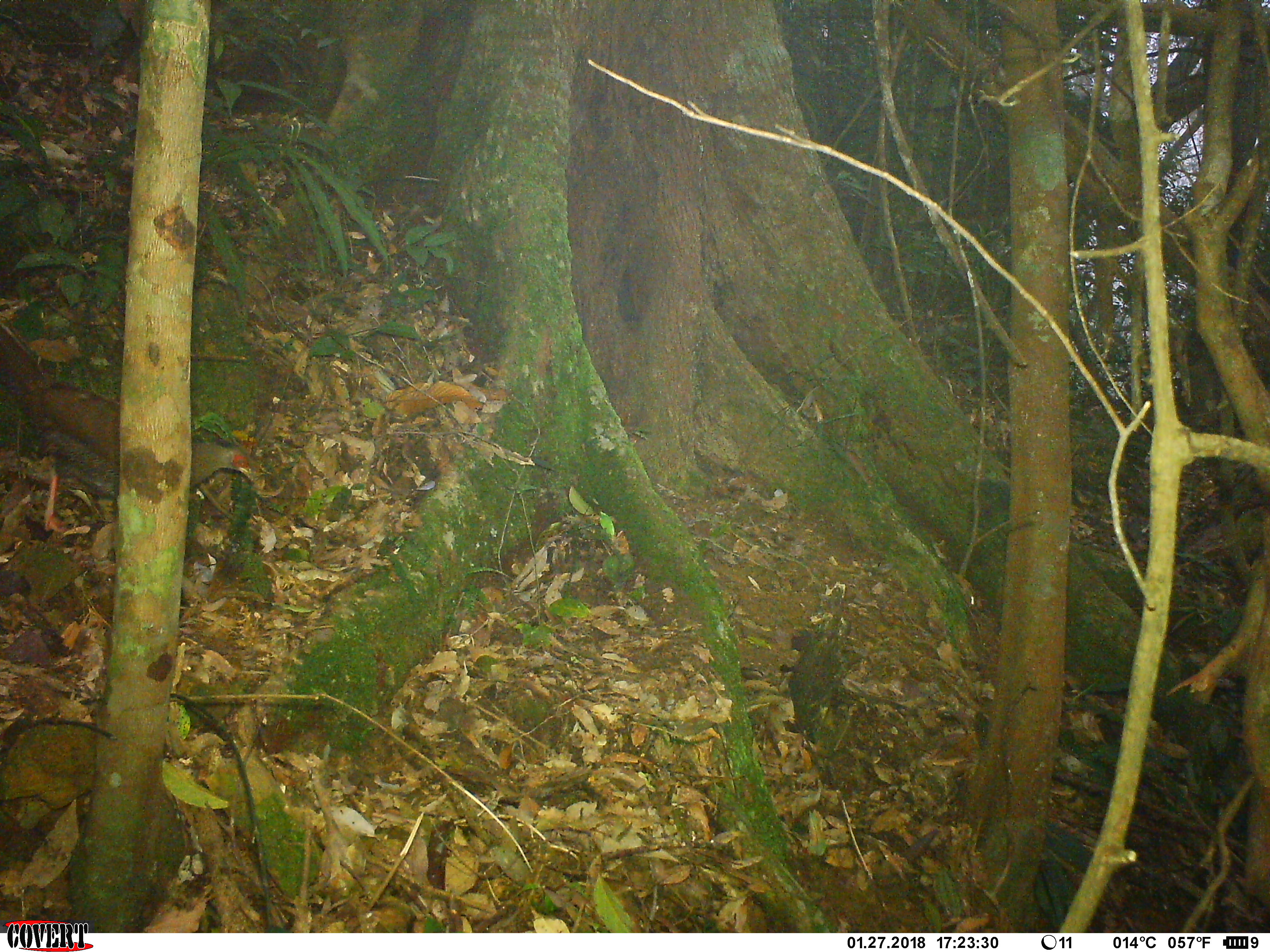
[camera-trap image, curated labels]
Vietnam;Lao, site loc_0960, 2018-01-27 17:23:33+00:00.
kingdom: Animalia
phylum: Chordata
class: Aves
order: Galliformes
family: Phasianidae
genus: Lophura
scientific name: Lophura nycthemera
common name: silver pheasant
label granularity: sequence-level